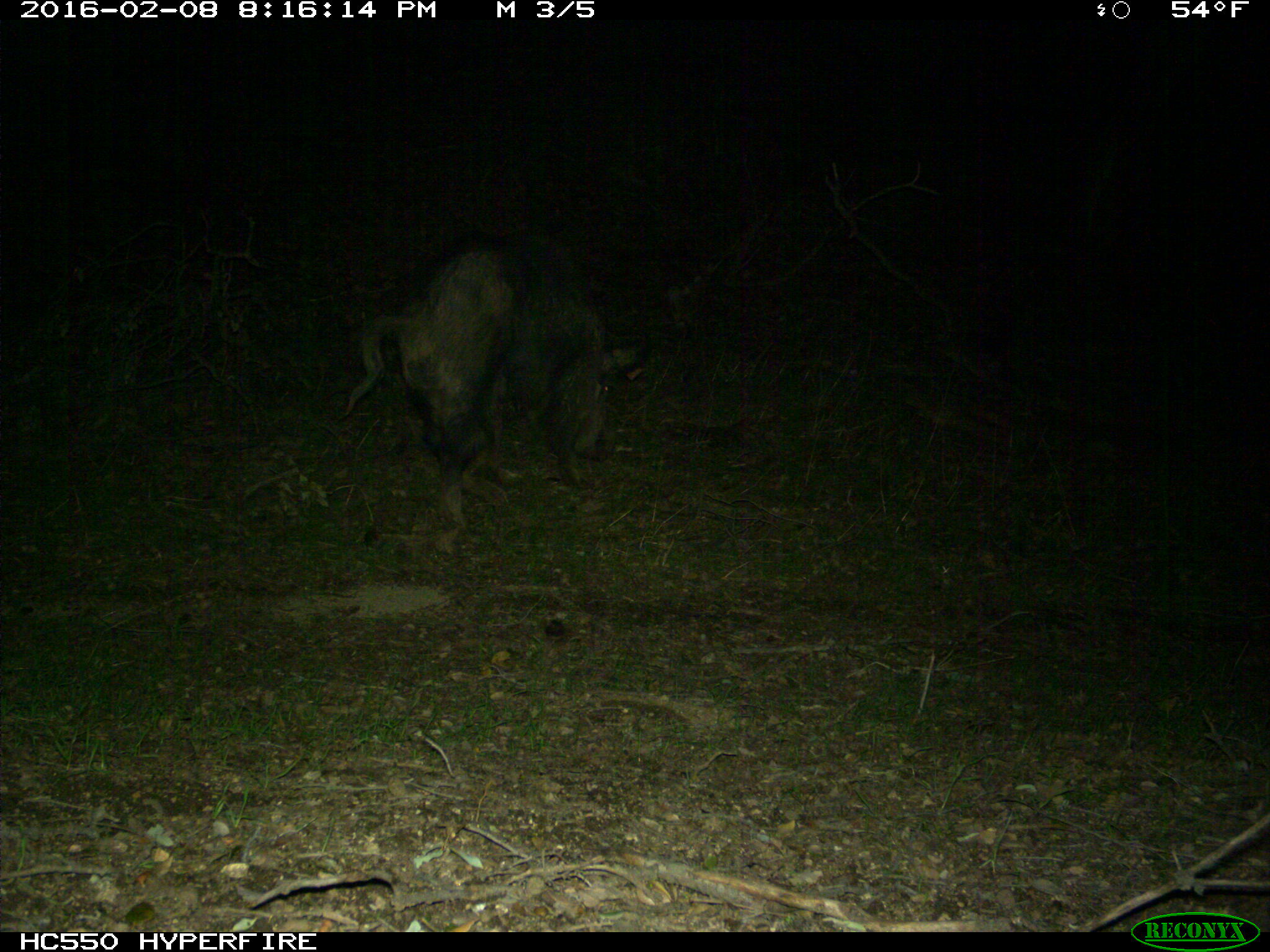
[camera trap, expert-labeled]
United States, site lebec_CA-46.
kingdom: Animalia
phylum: Chordata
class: Mammalia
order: Artiodactyla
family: Suidae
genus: Sus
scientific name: Sus scrofa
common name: wild boar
Sus scrofa (wild boar).